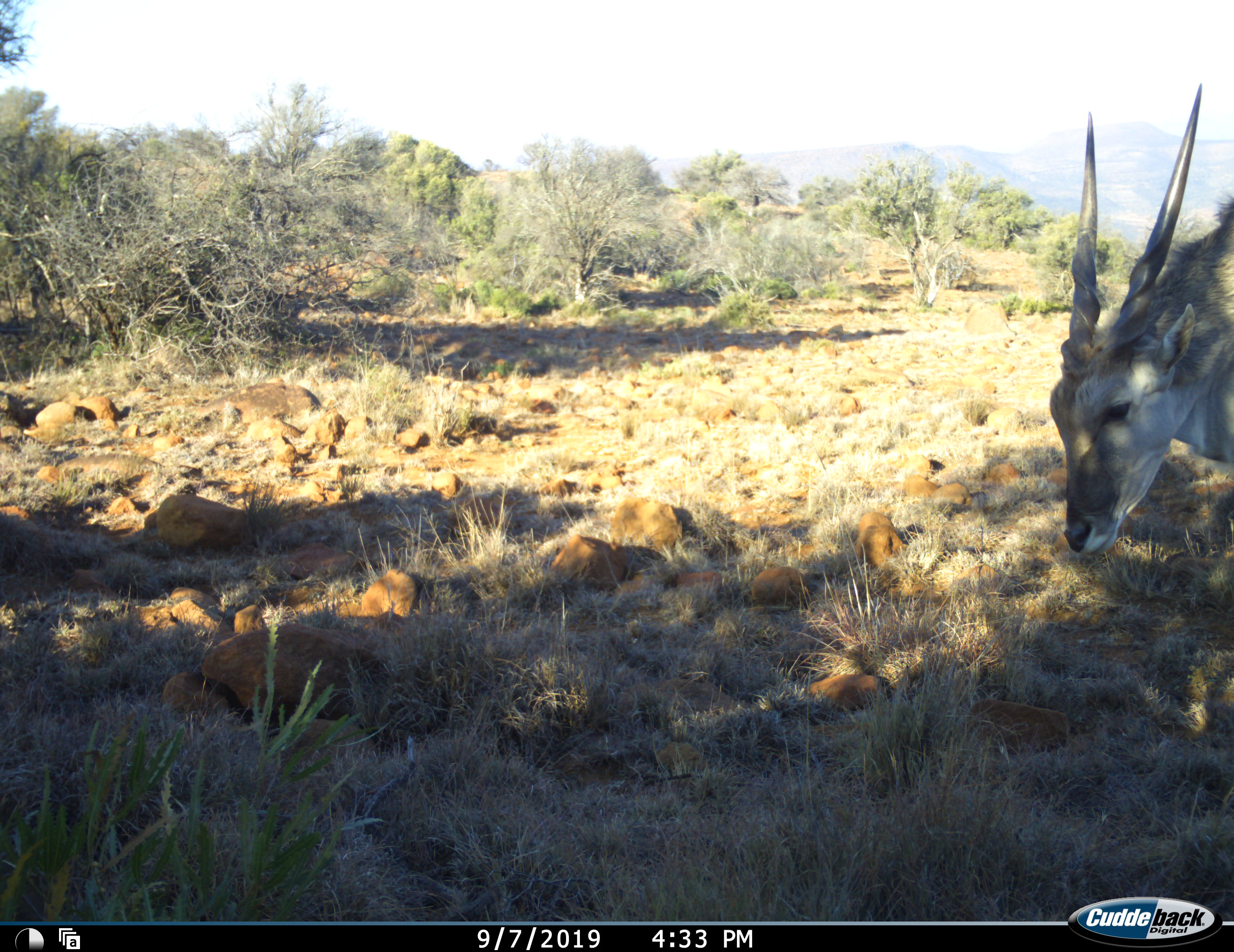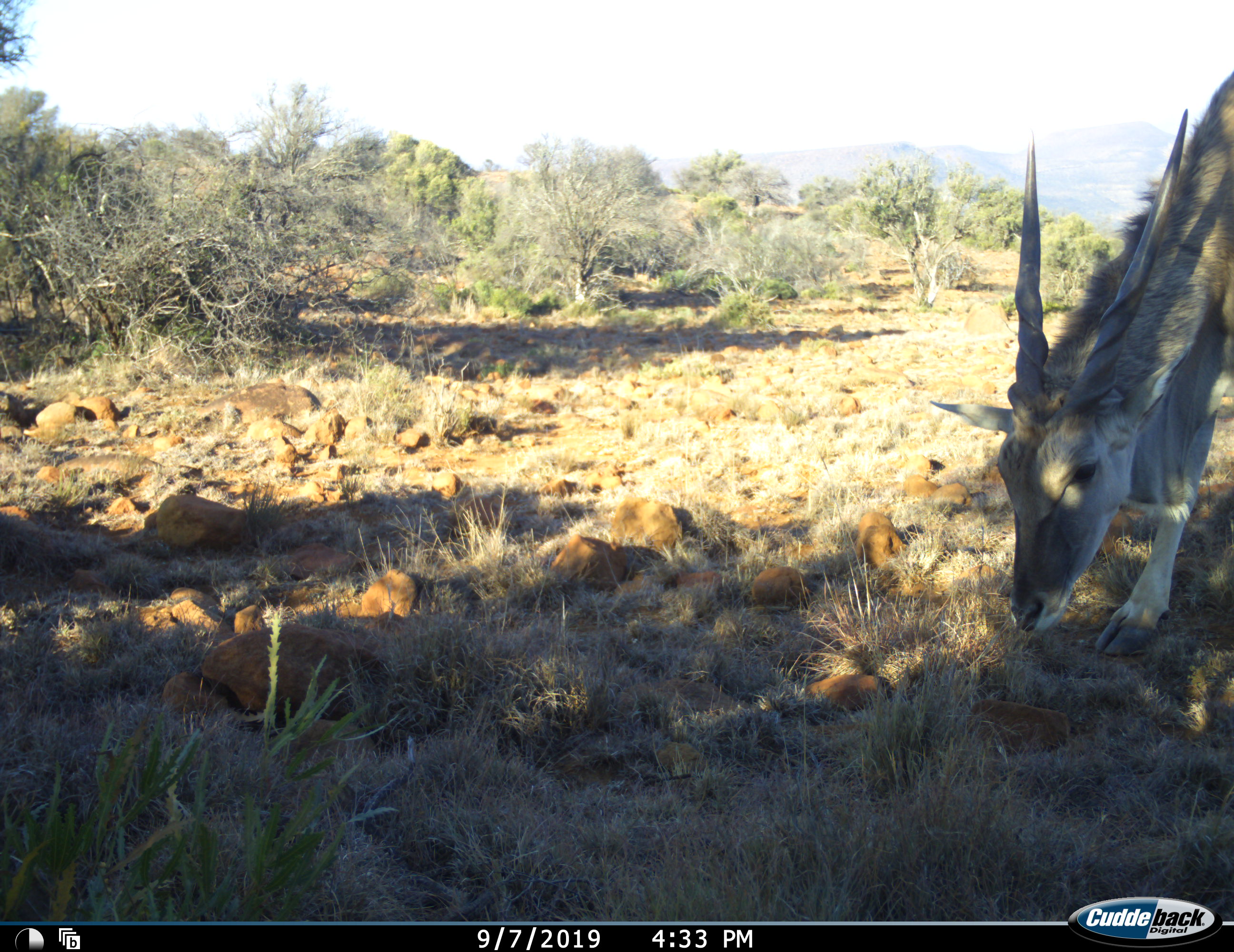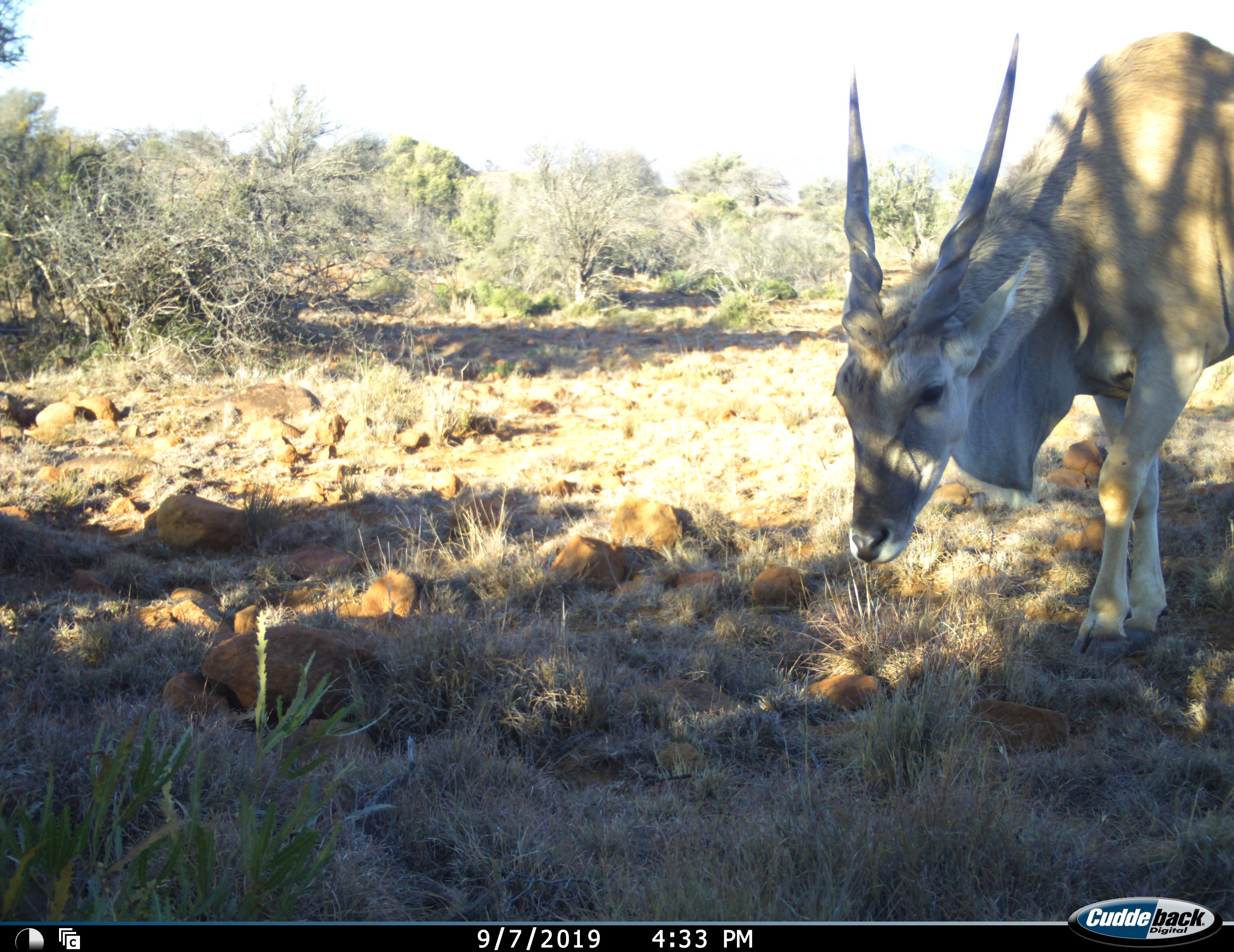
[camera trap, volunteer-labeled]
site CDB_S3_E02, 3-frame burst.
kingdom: Animalia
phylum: Chordata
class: Mammalia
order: Artiodactyla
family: Bovidae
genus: Tragelaphus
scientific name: Tragelaphus oryx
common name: eland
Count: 1.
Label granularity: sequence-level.